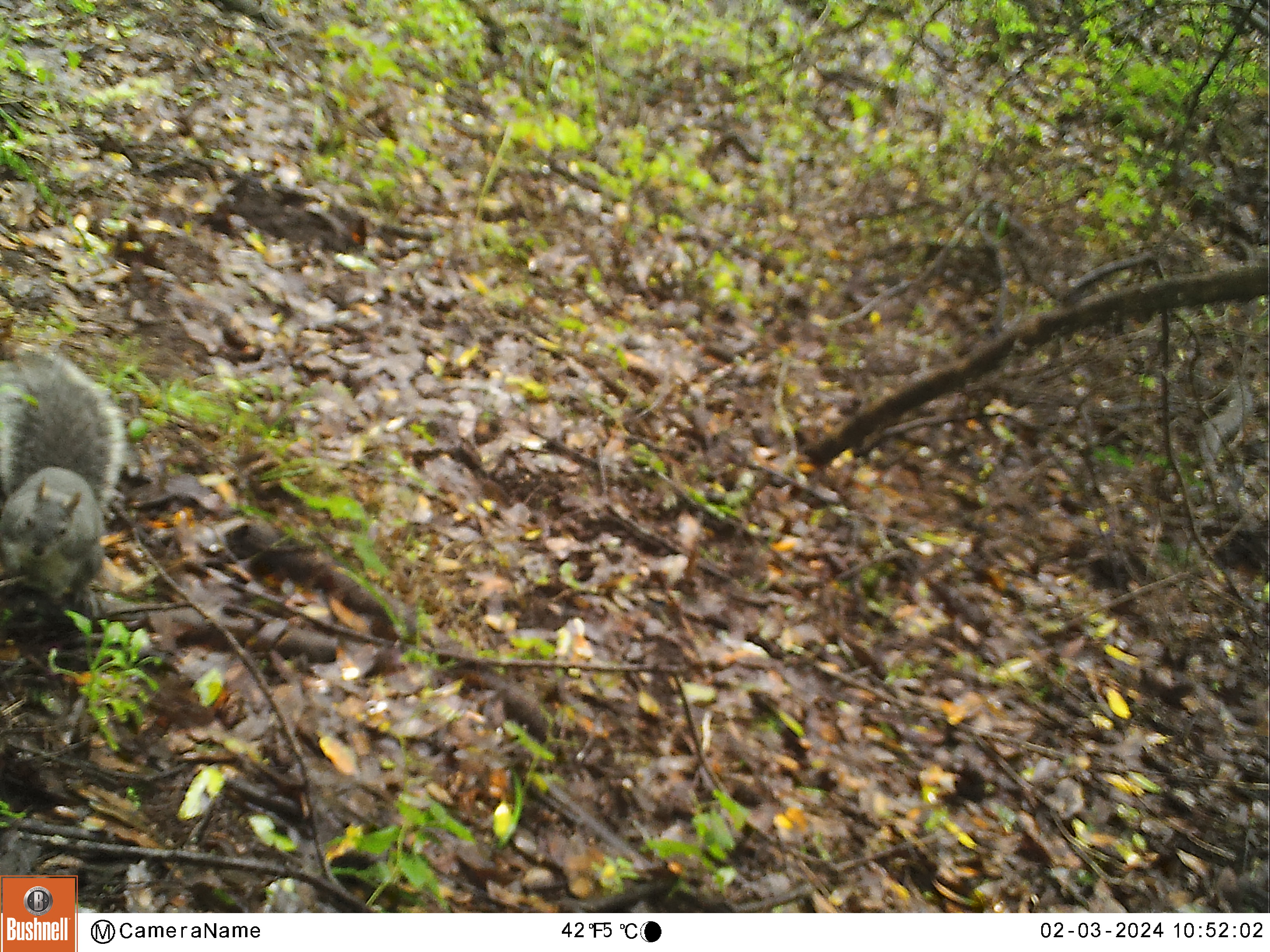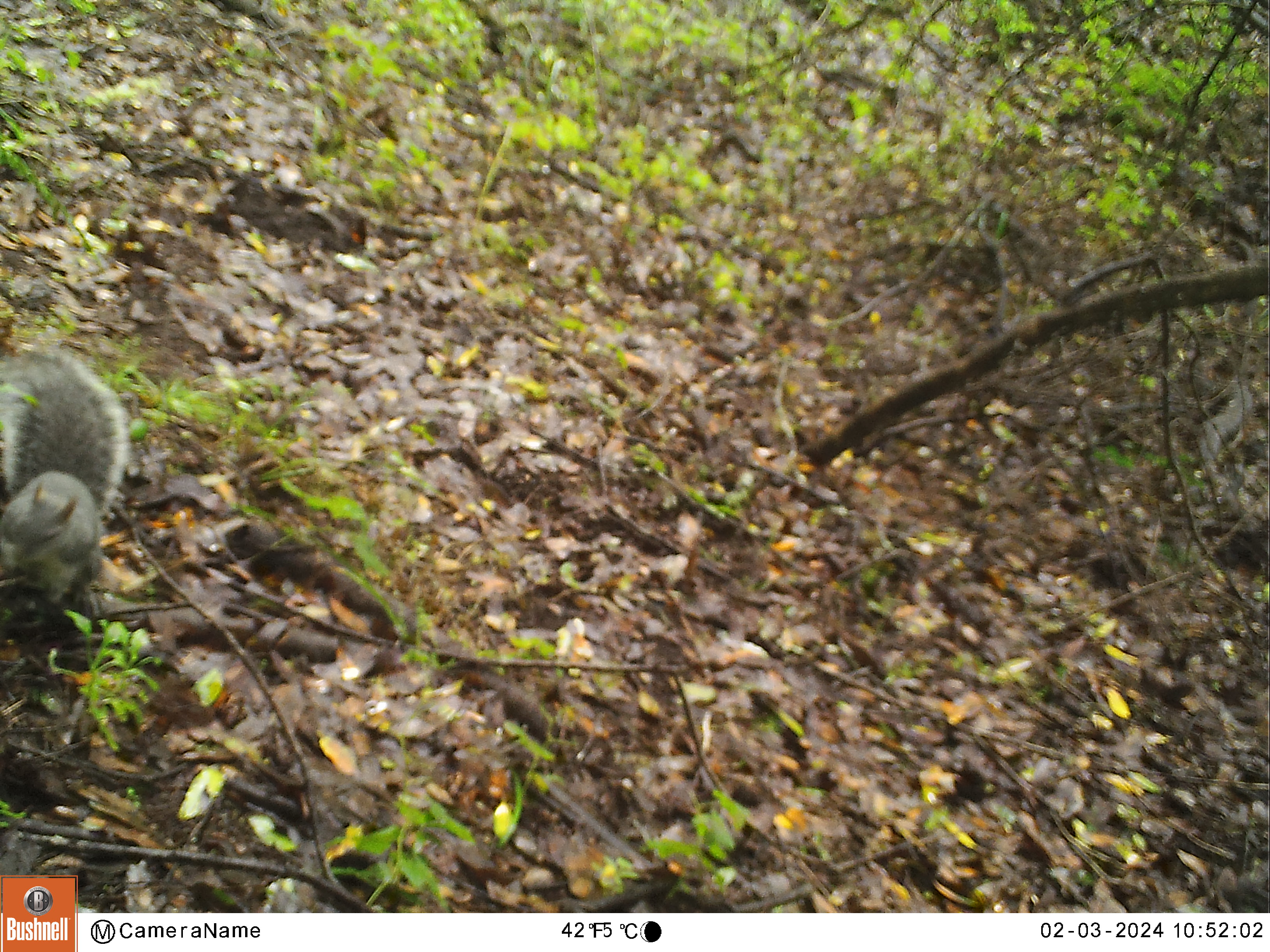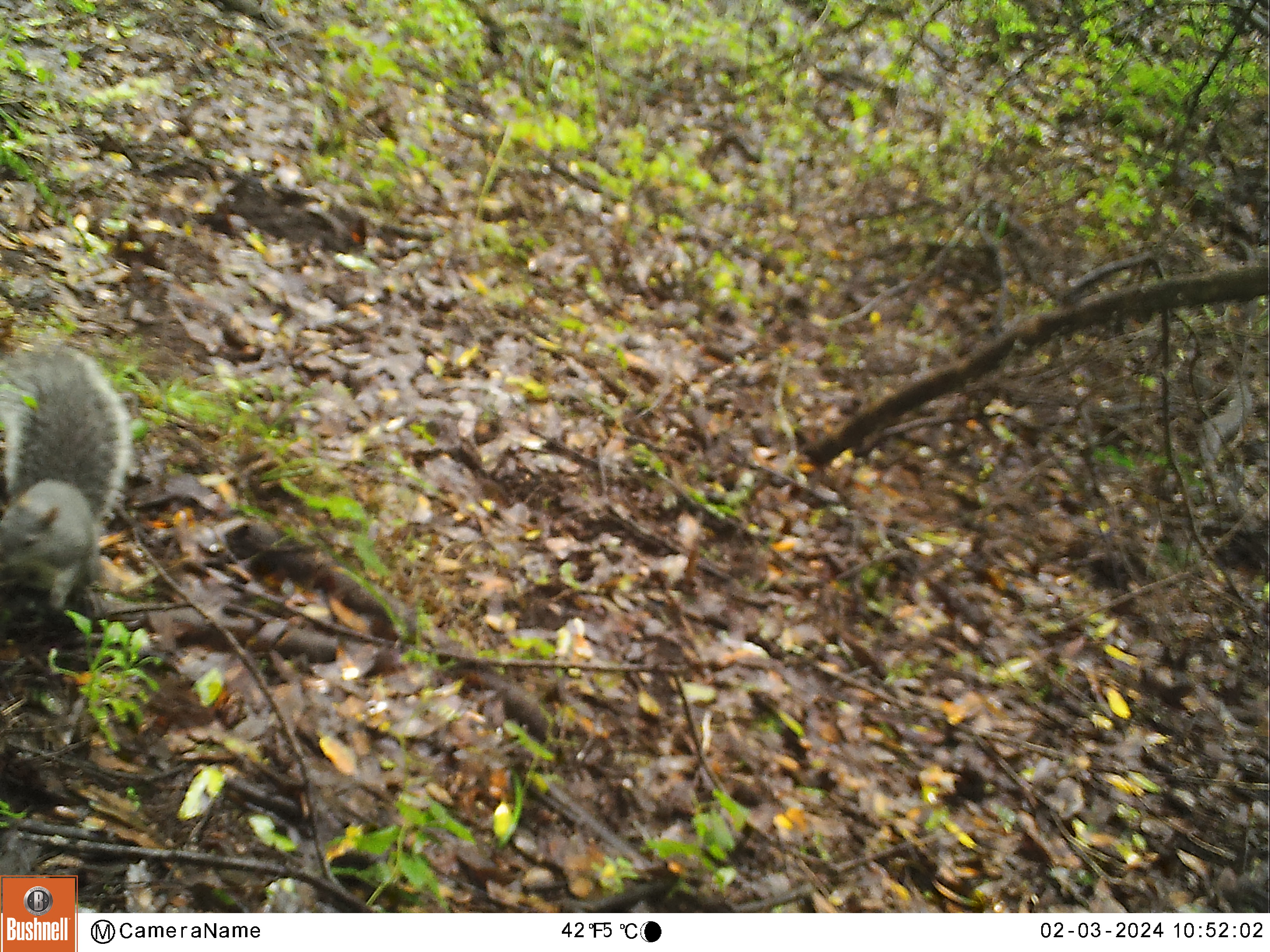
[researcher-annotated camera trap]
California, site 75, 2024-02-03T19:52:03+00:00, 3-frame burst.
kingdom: Animalia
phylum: Chordata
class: Mammalia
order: Rodentia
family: Sciuridae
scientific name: Sciuridae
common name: squirrel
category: unknown squirrel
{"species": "unknown squirrel (squirrel) (Sciuridae)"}